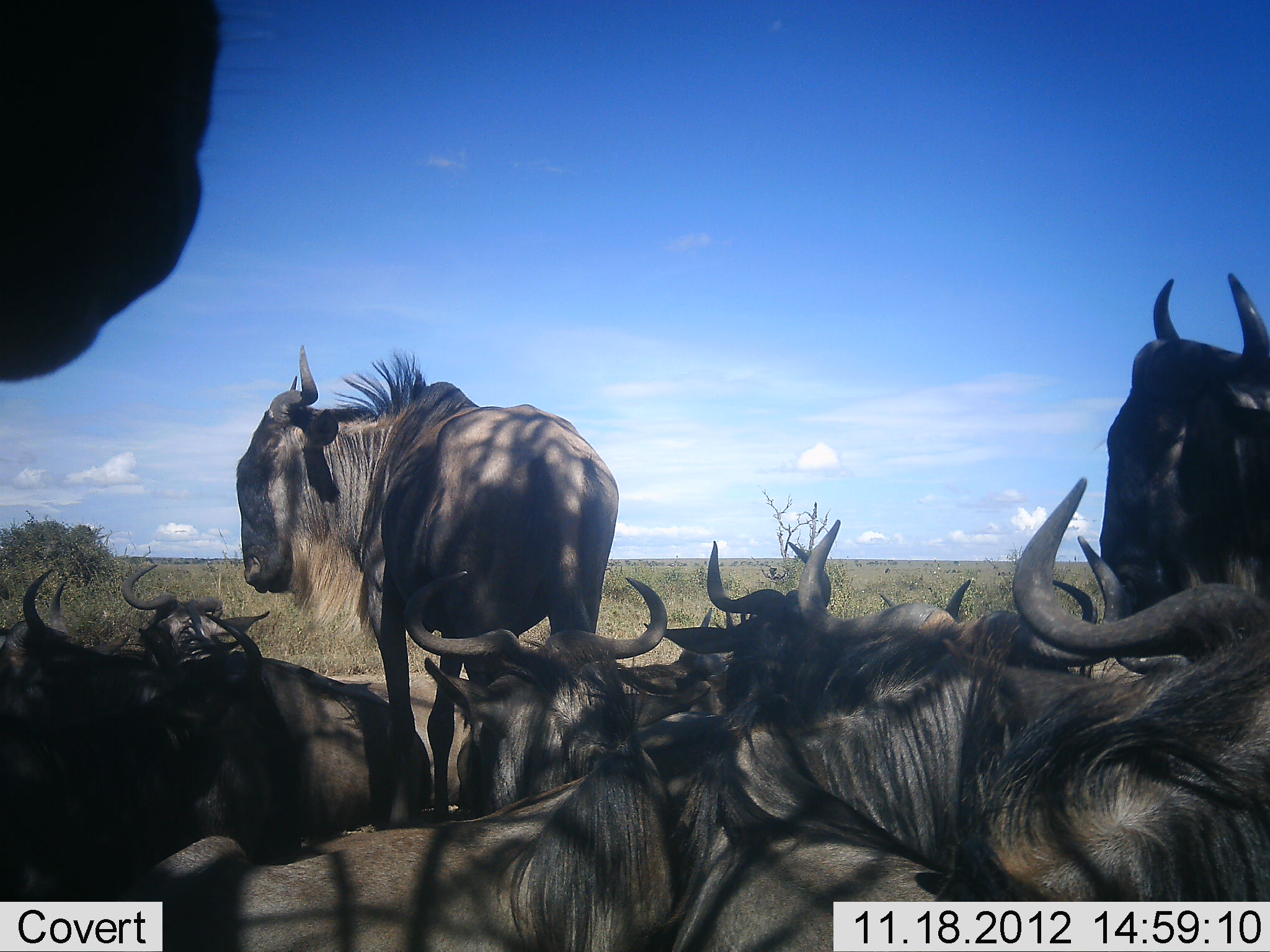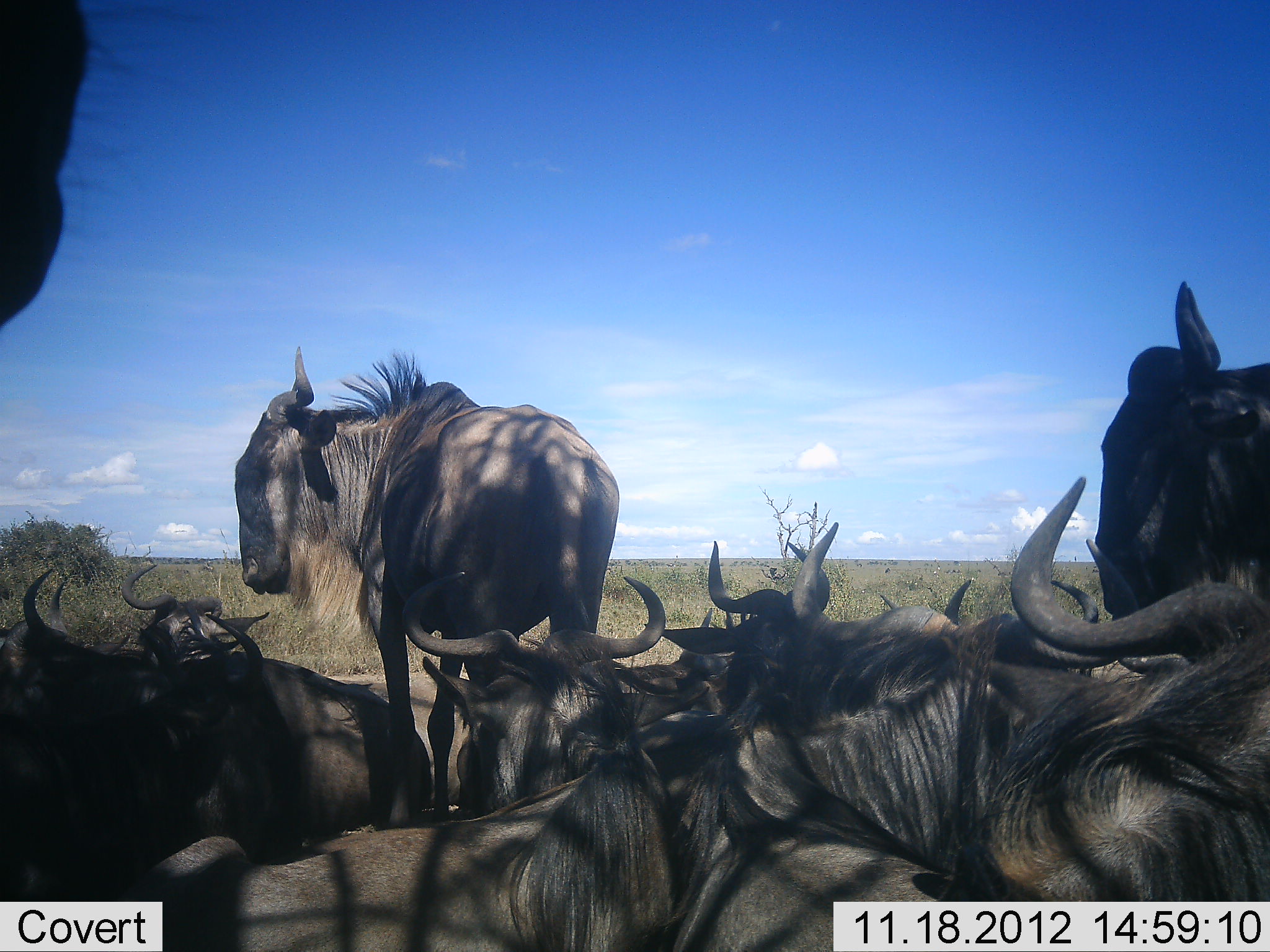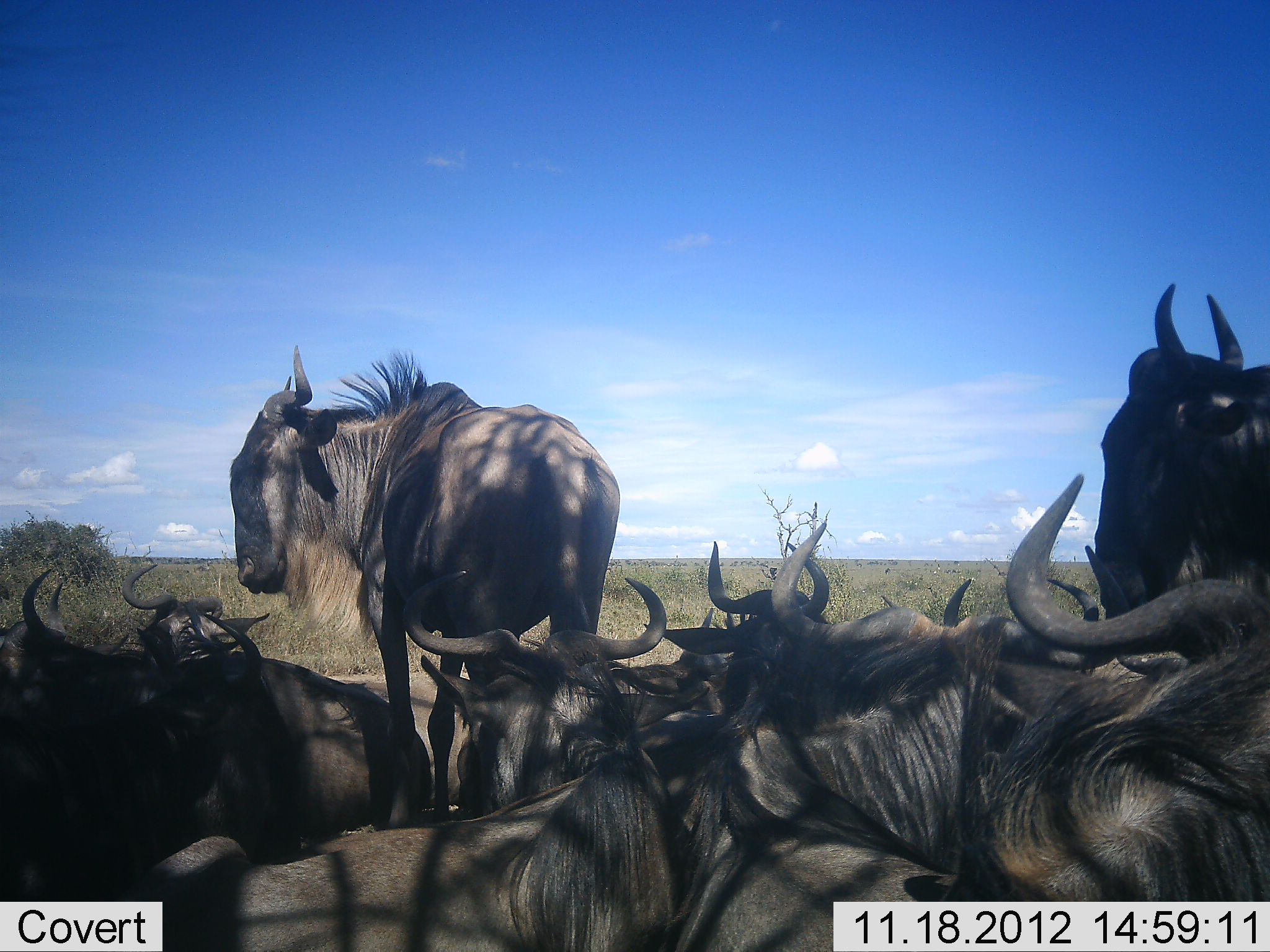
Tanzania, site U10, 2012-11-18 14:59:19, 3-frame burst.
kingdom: Animalia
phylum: Chordata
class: Mammalia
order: Artiodactyla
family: Bovidae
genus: Connochaetes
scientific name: Connochaetes taurinus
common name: blue wildebeest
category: wildebeest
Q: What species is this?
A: Wildebeest (blue wildebeest) (Connochaetes taurinus).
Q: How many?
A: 10.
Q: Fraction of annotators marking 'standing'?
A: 80%.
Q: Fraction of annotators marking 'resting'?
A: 90%.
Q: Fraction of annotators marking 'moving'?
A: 10%.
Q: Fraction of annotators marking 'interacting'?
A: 10%.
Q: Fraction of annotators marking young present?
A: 0%.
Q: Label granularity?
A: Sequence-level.